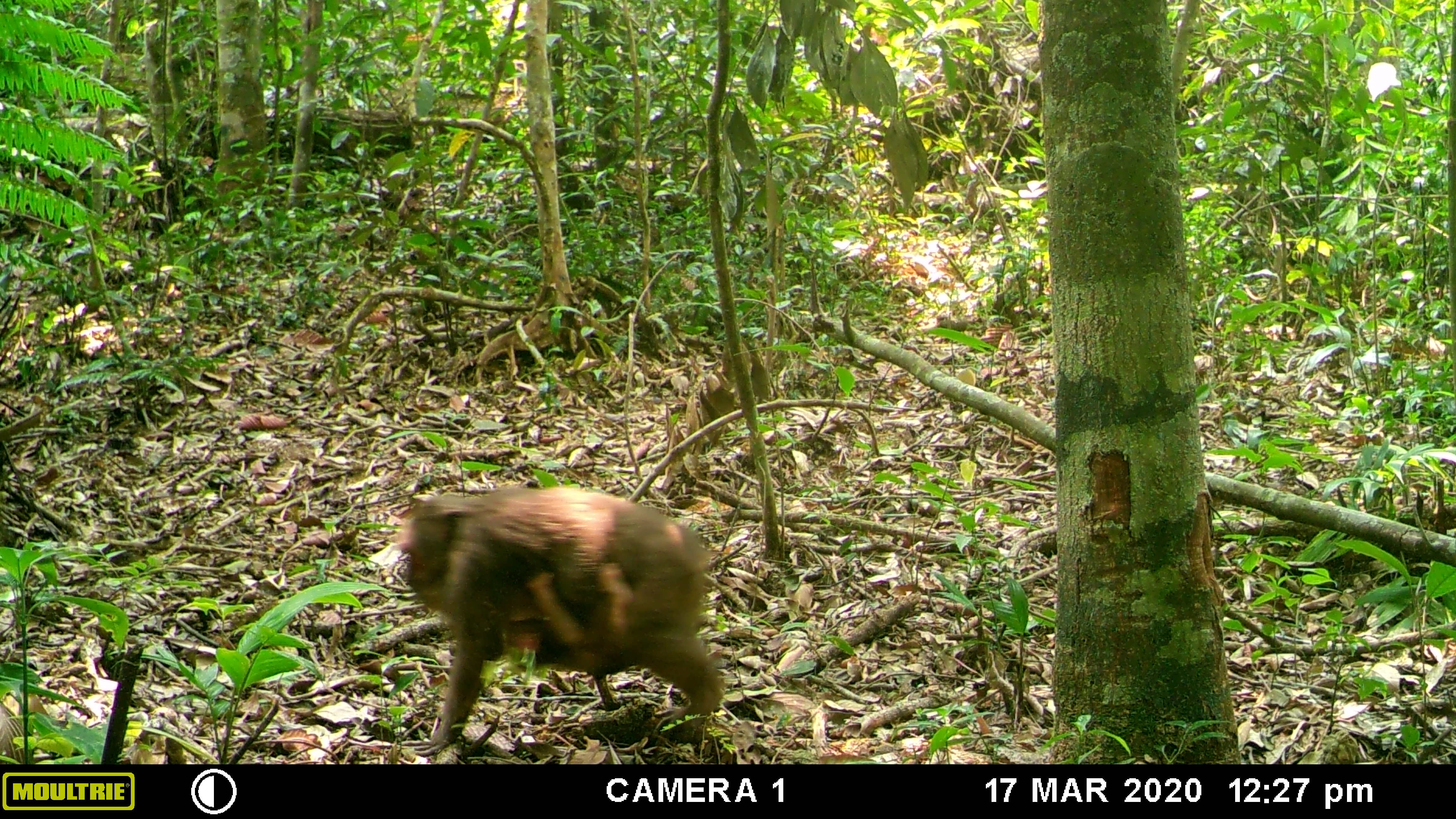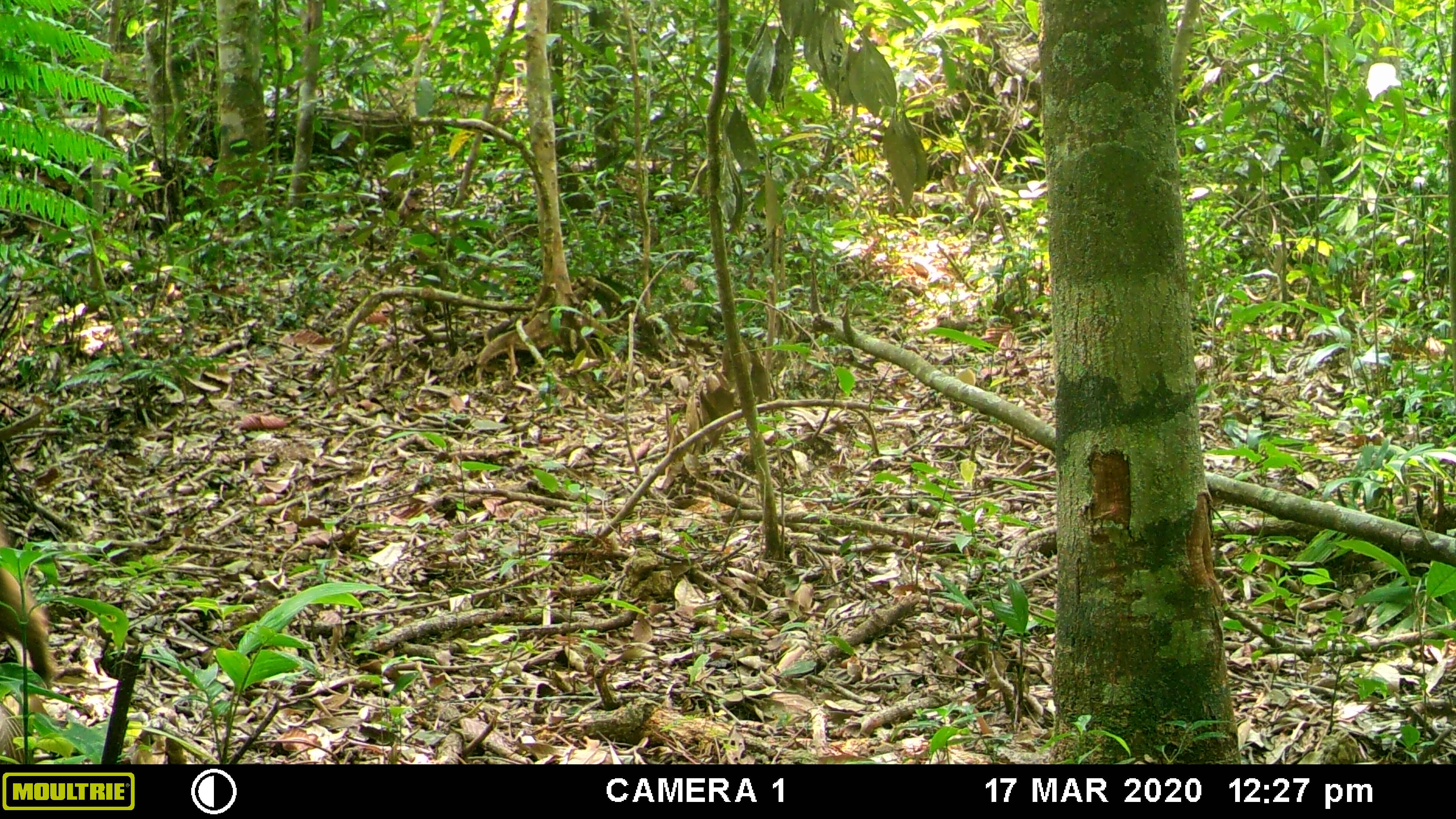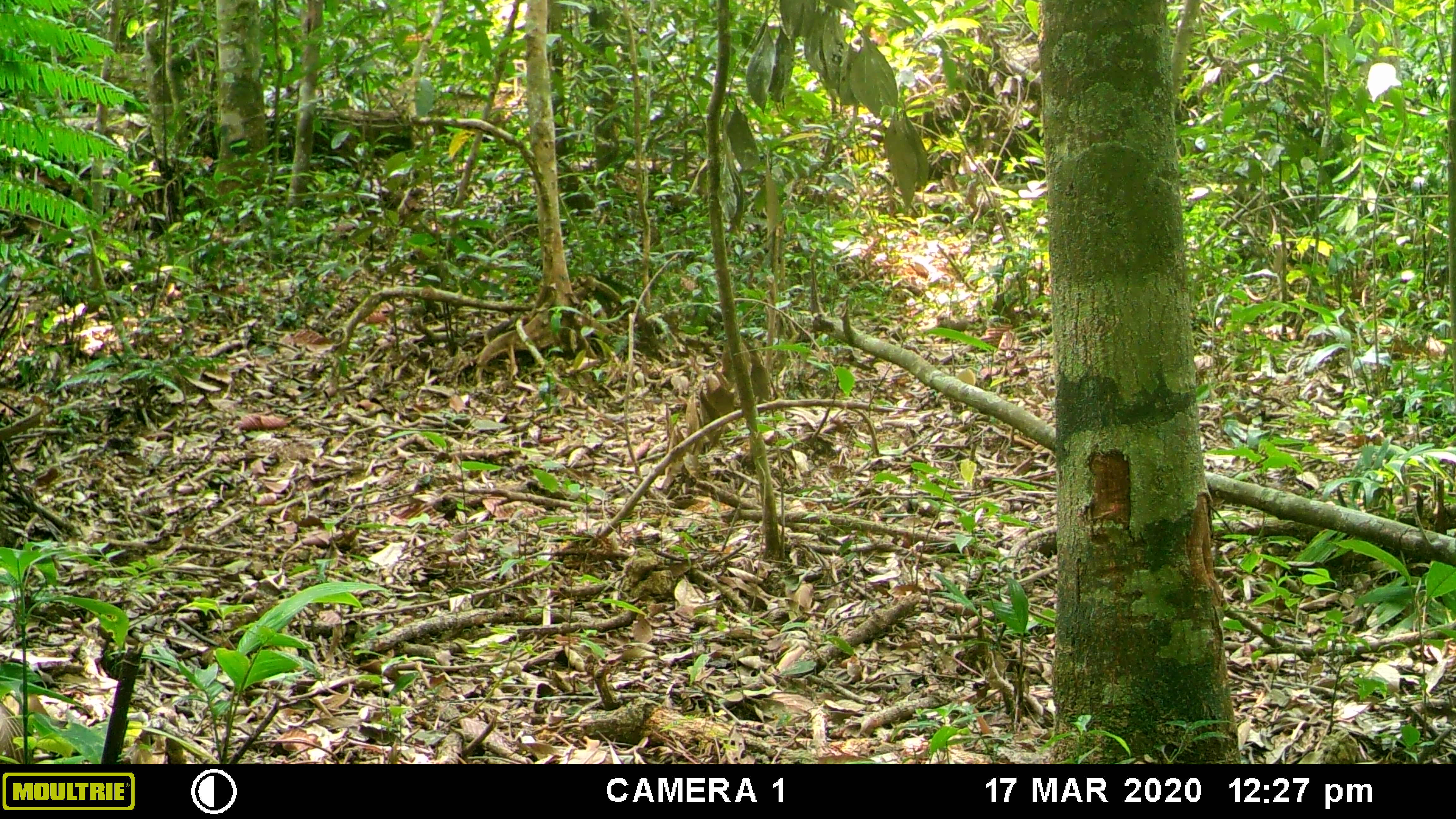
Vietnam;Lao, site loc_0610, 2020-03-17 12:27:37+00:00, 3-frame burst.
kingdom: Animalia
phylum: Chordata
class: Mammalia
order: Primates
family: Cercopithecidae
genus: Macaca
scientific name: Macaca arctoides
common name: stump-tailed macaque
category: stump tailed macaque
Stump tailed macaque (stump-tailed macaque) (Macaca arctoides). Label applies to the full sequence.